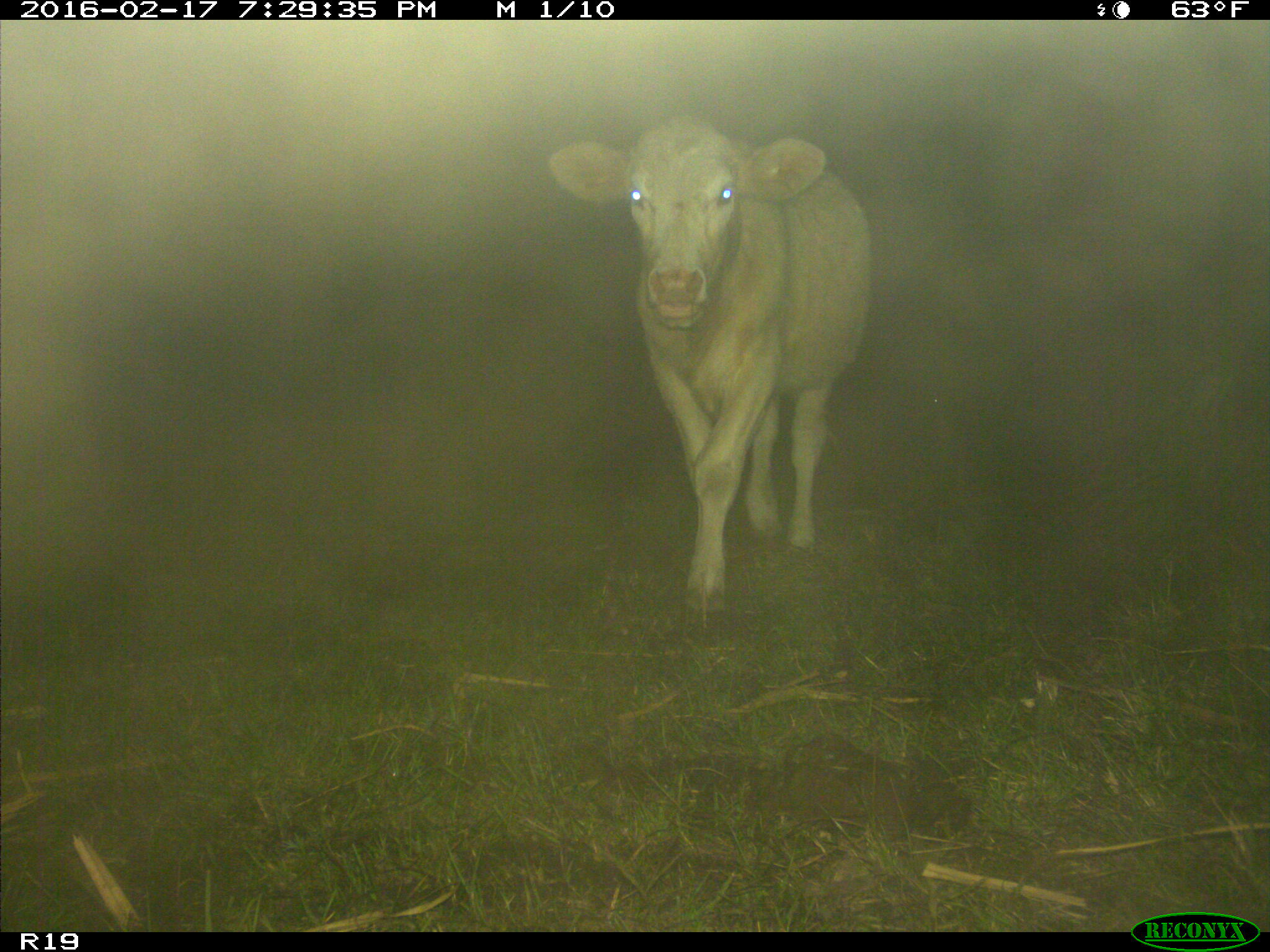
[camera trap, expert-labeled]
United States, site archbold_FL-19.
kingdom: Animalia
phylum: Chordata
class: Mammalia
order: Artiodactyla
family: Bovidae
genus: Bos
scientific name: Bos taurus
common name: domestic cow